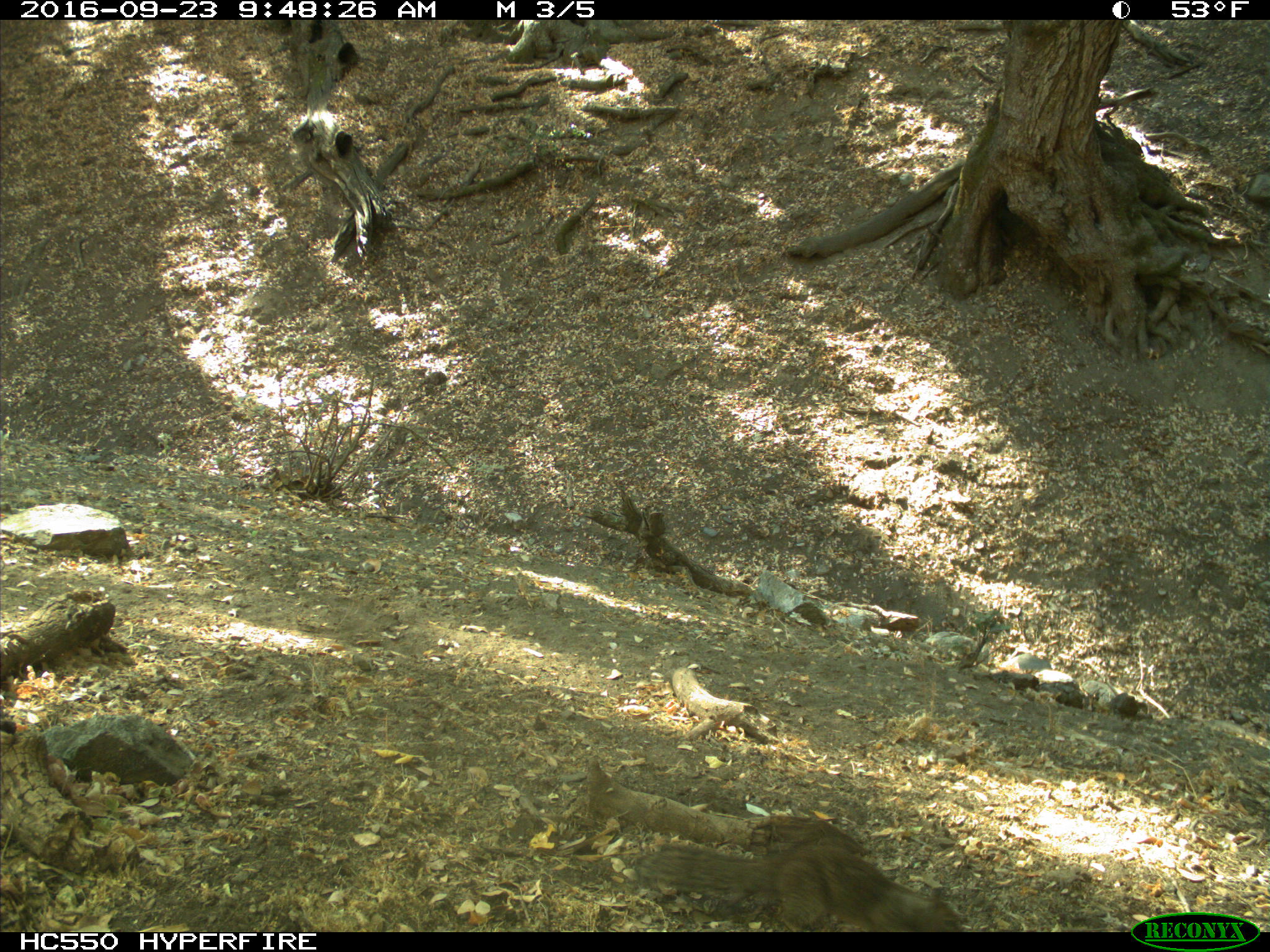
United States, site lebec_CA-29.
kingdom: Animalia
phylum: Chordata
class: Mammalia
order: Rodentia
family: Sciuridae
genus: Otospermophilus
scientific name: Otospermophilus beecheyi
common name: california ground squirrel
Otospermophilus beecheyi (california ground squirrel).